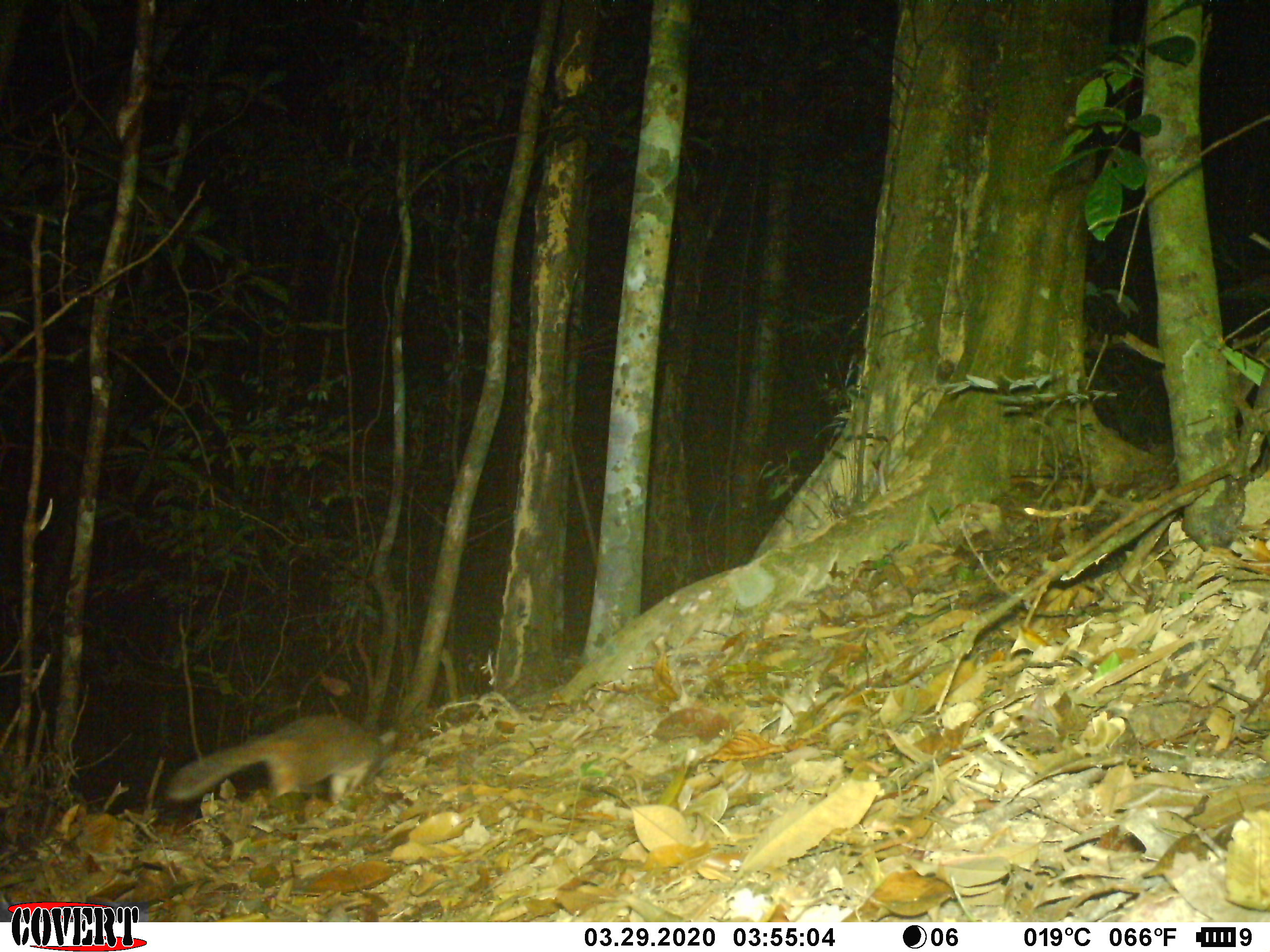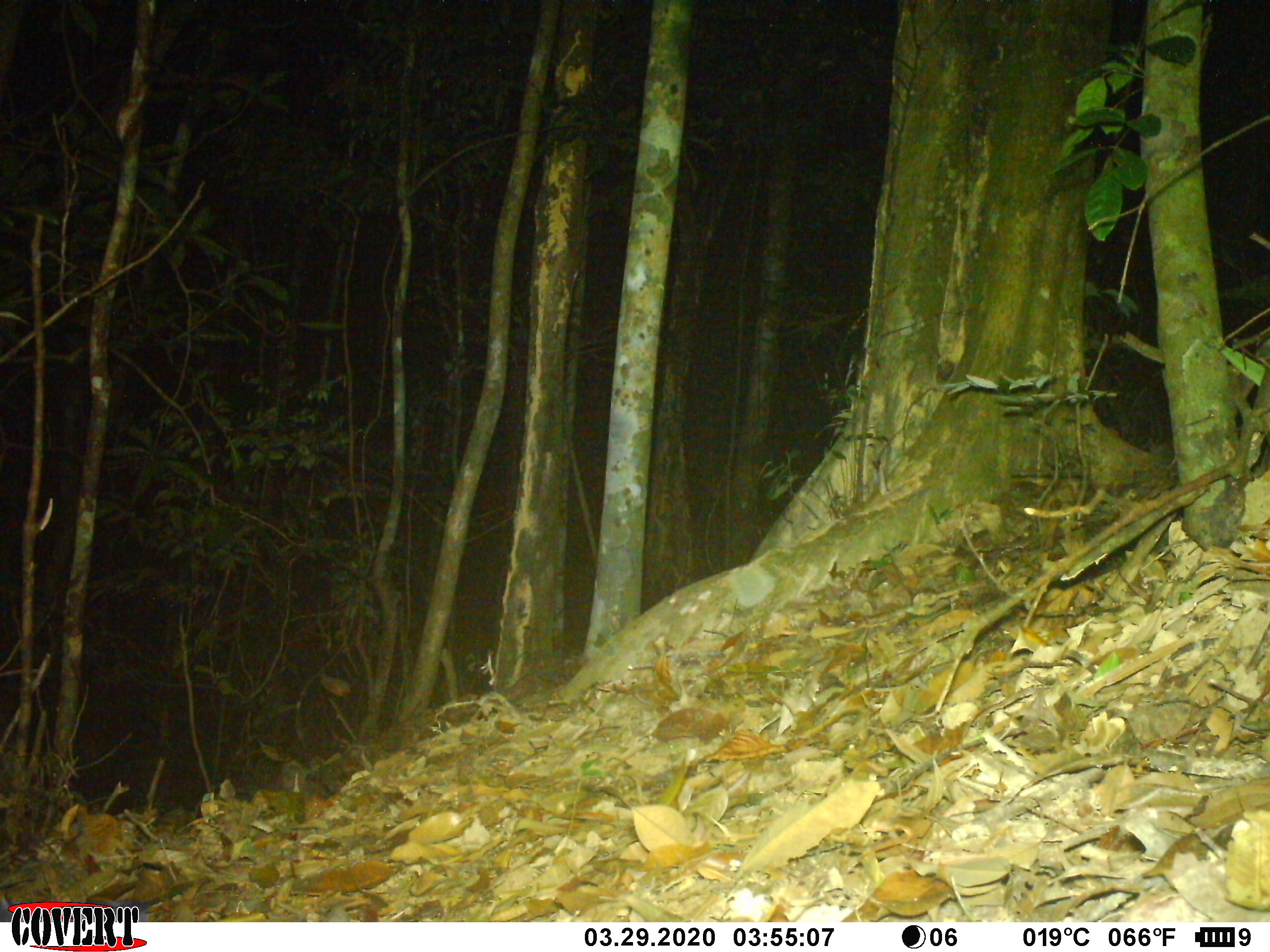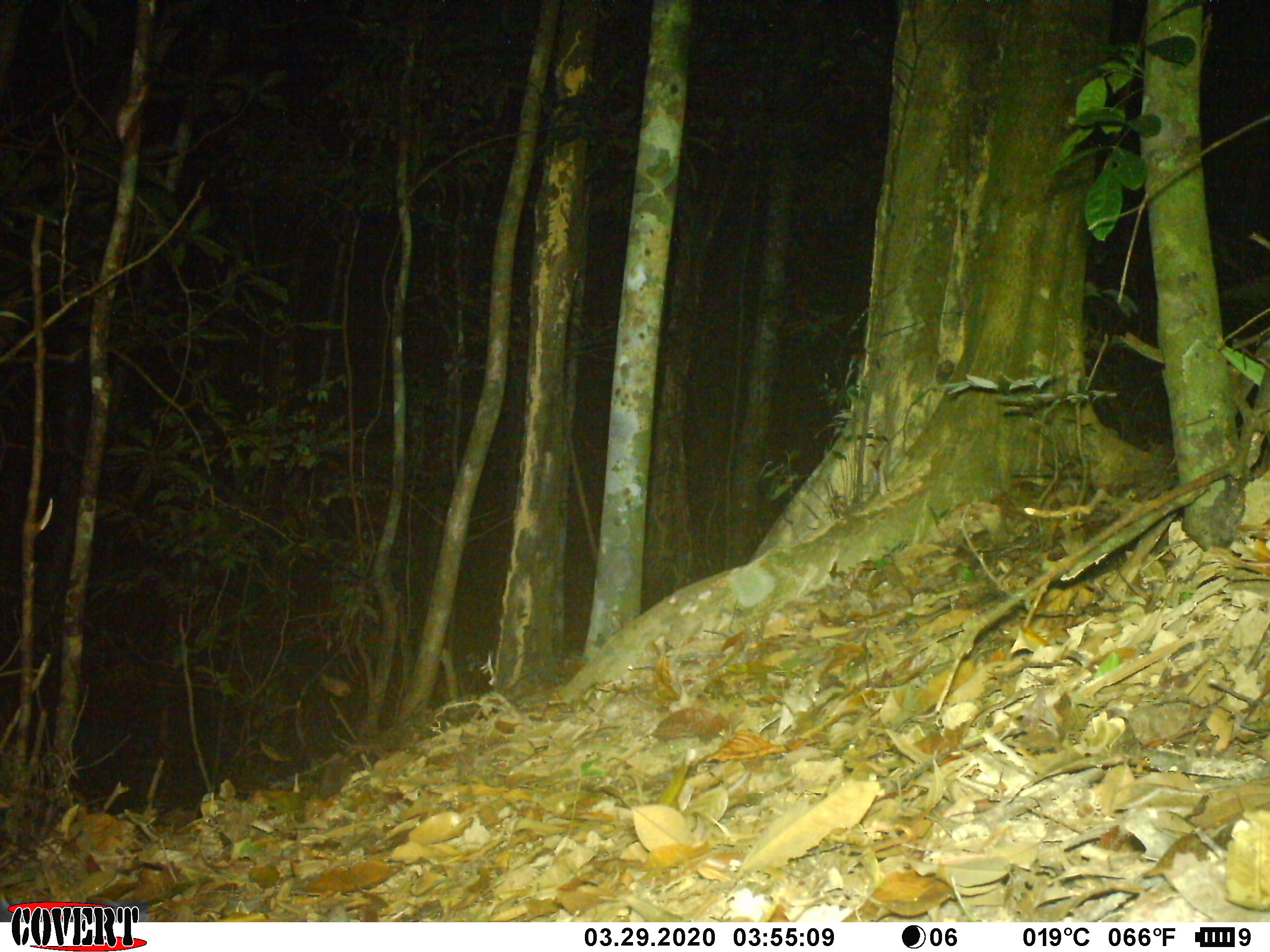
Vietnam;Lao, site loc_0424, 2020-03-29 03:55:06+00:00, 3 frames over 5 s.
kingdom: Animalia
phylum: Chordata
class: Mammalia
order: Carnivora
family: Mustelidae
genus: Melogale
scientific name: Melogale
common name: ferret badger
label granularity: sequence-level